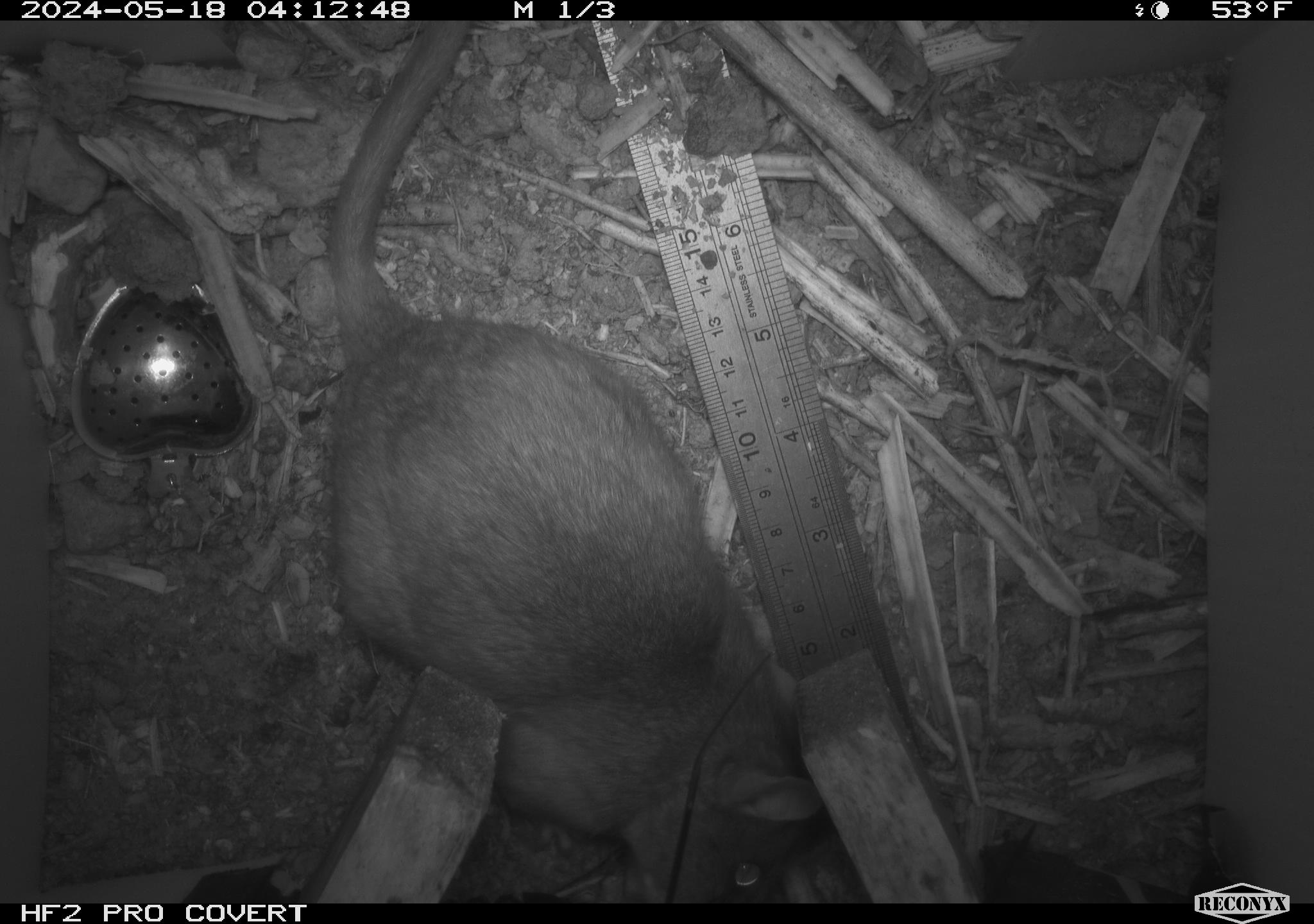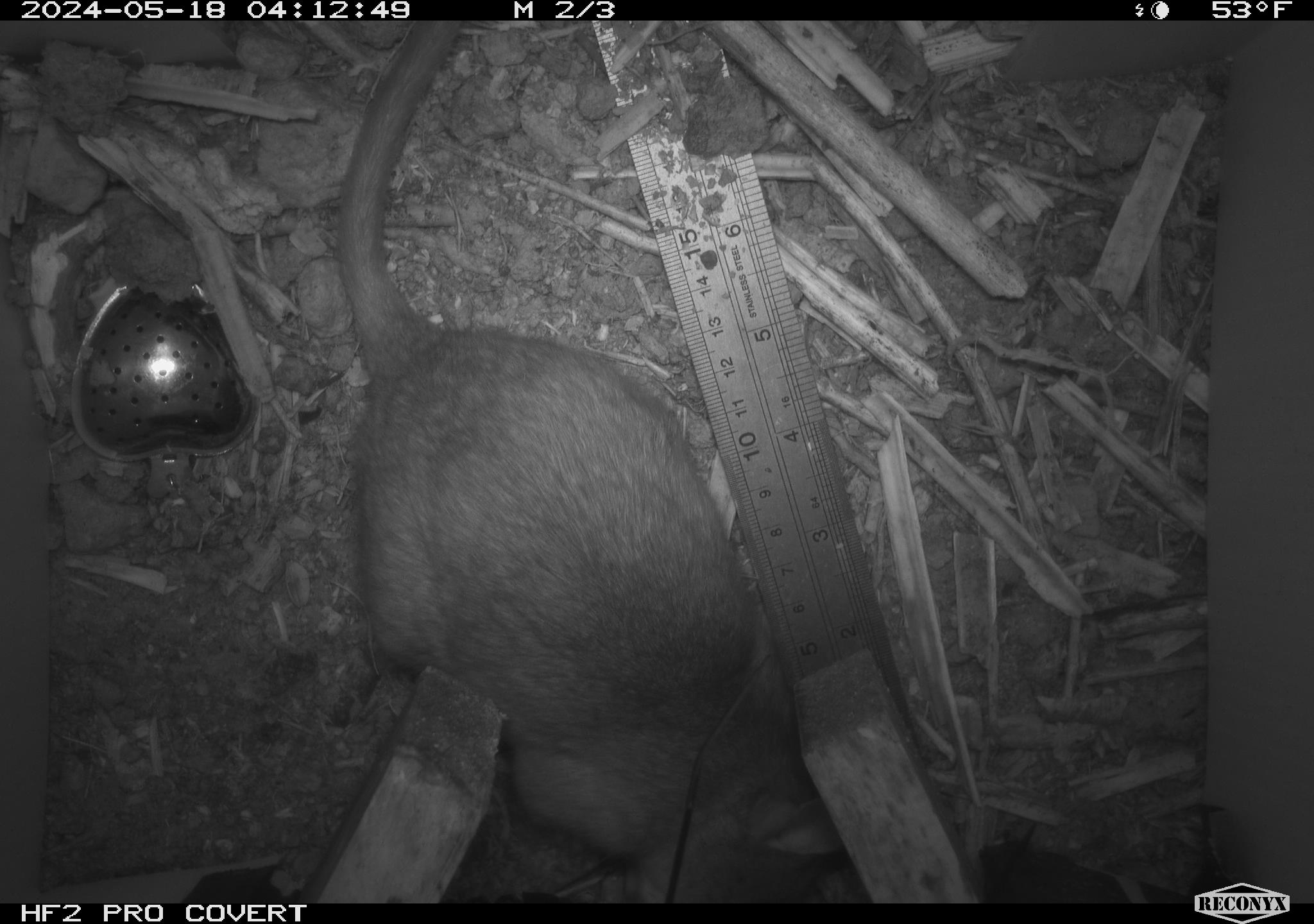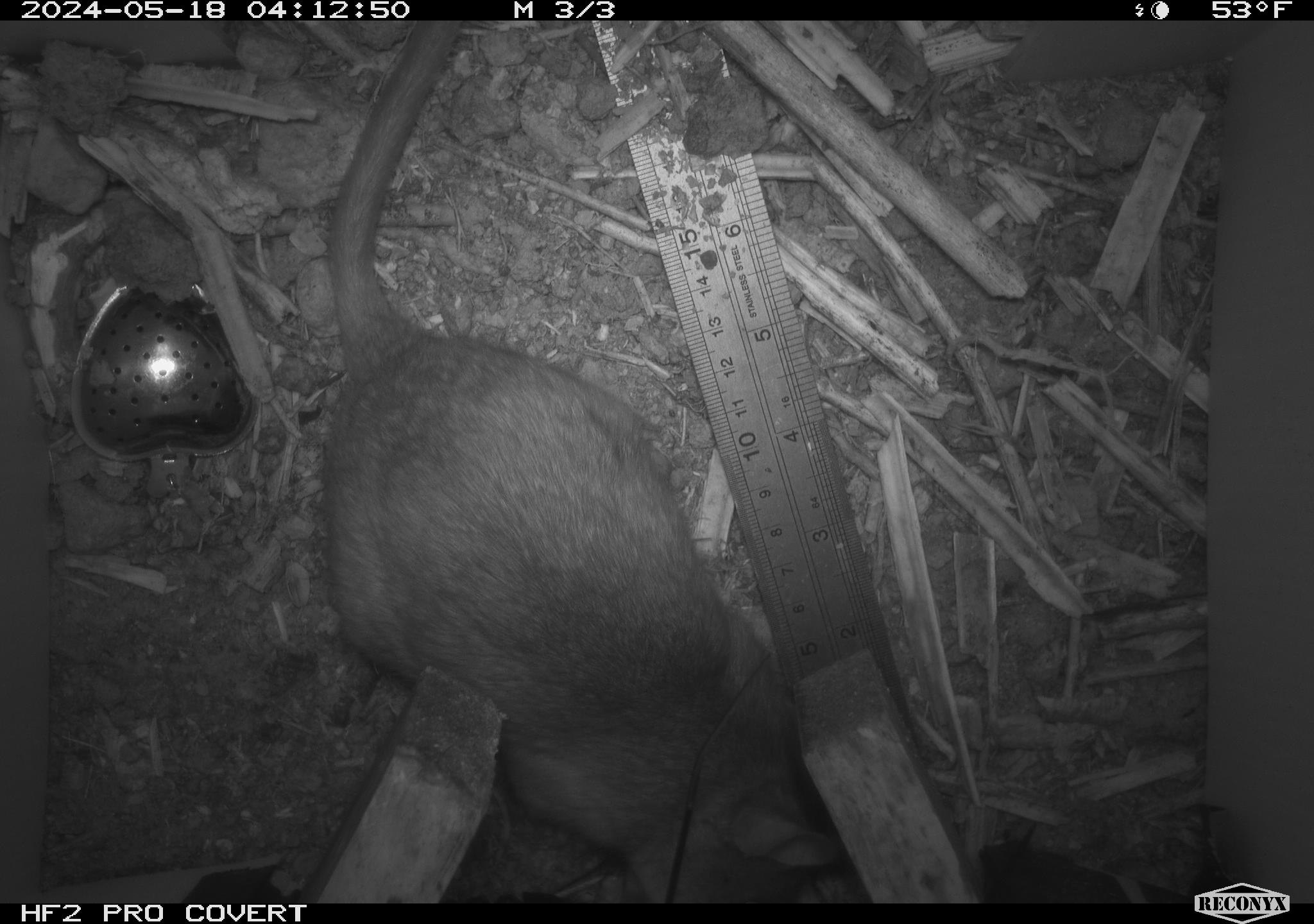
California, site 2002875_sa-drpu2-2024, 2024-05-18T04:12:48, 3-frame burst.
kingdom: Animalia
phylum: Chordata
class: Mammalia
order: Rodentia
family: Cricetidae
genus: Neotoma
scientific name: Neotoma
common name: pack rat or woodrat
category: neotoma species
Neotoma species (pack rat or woodrat) (Neotoma).